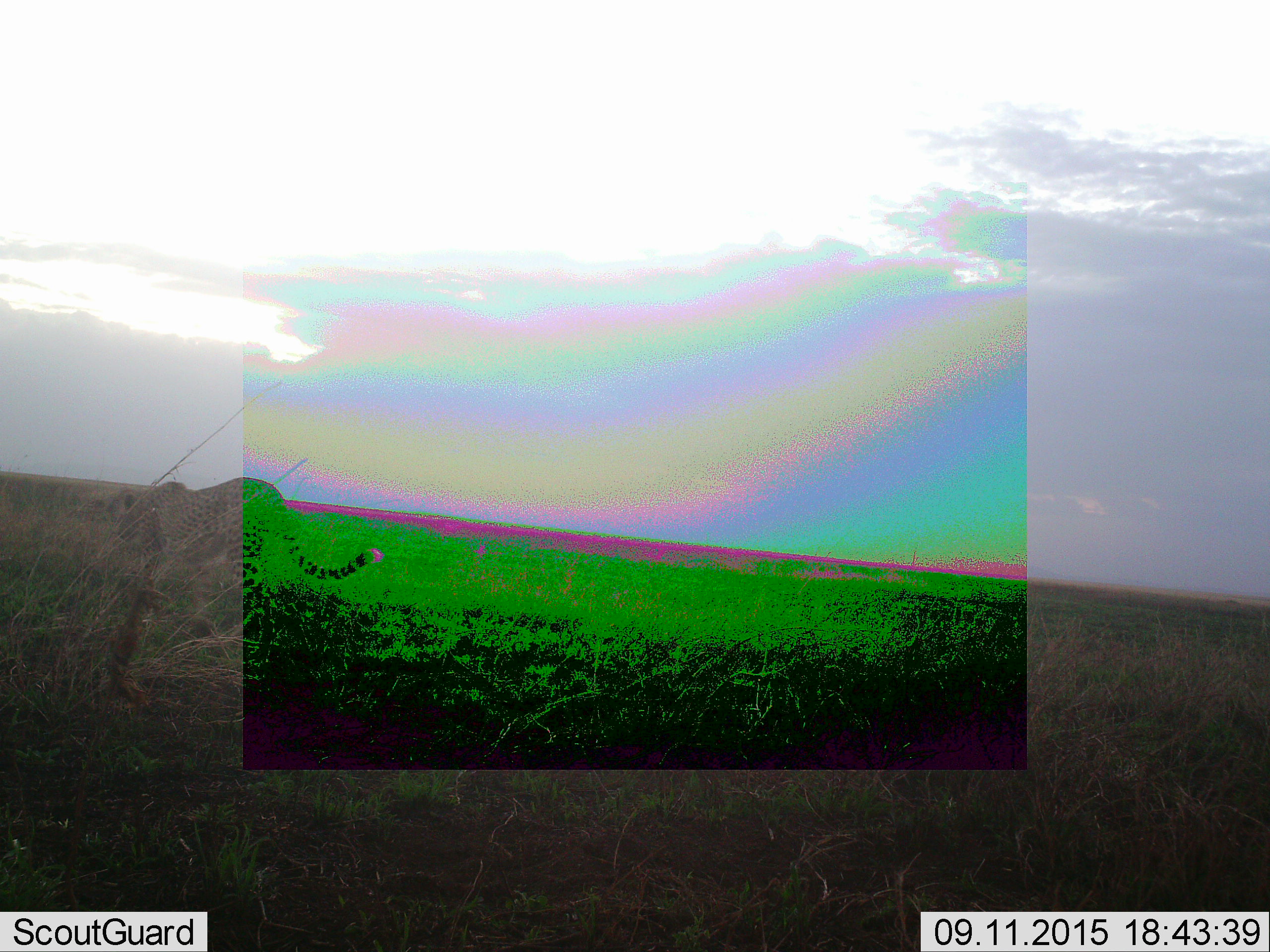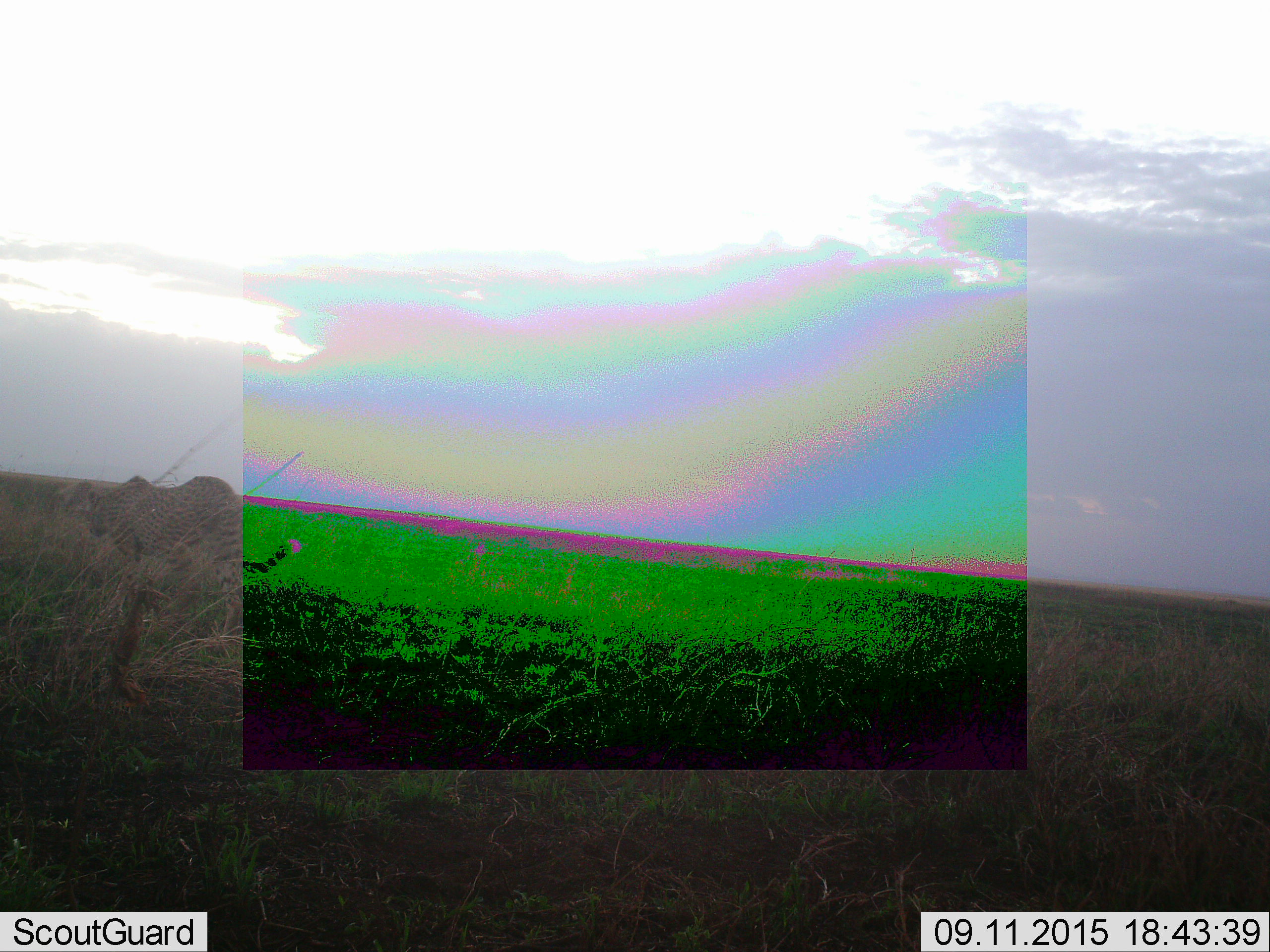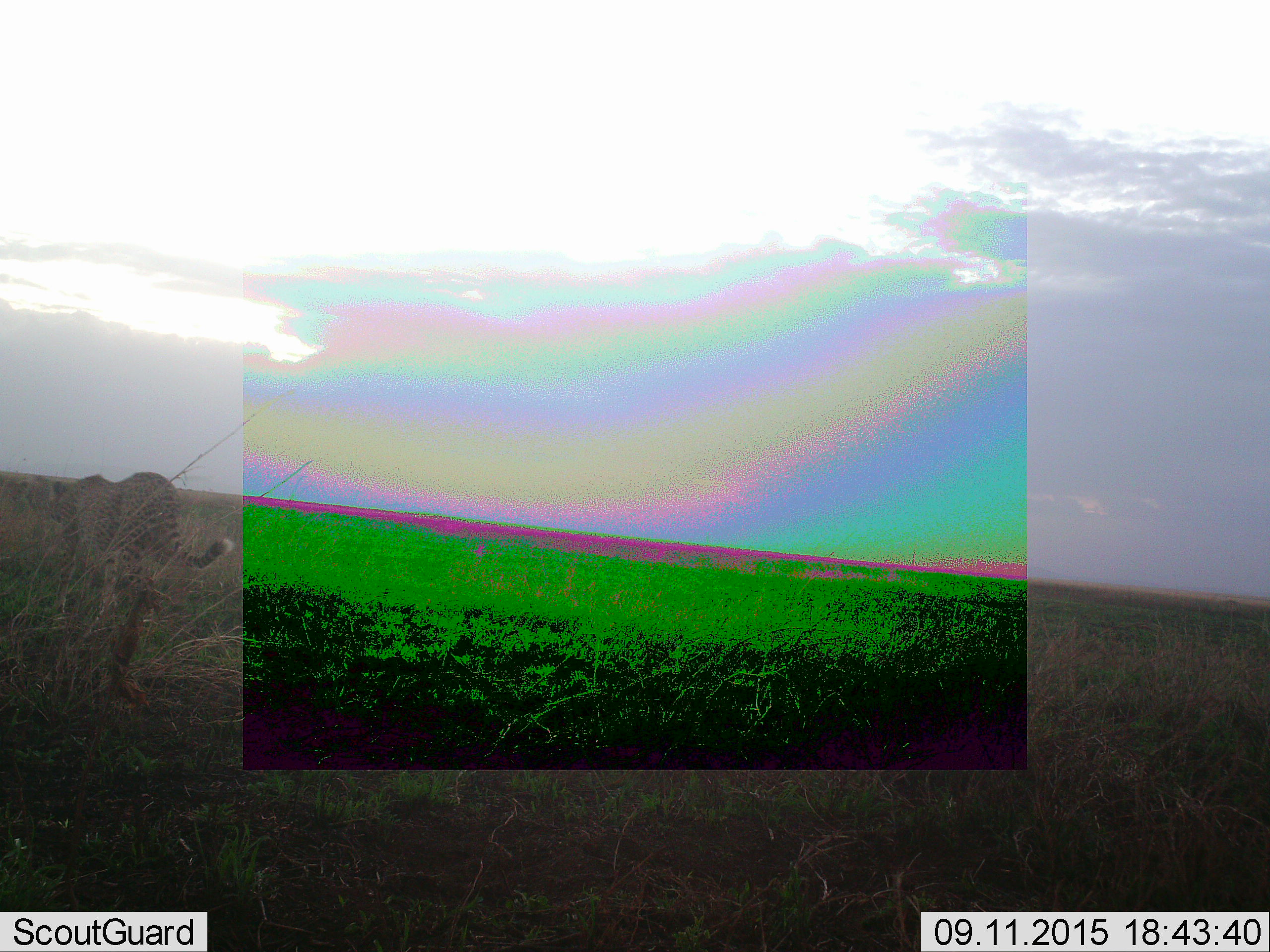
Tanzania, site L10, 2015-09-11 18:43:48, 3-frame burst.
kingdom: Animalia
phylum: Chordata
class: Mammalia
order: Carnivora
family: Felidae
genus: Acinonyx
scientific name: Acinonyx jubatus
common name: cheetah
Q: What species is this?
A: Cheetah (Acinonyx jubatus).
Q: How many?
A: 1.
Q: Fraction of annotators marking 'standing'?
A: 0%.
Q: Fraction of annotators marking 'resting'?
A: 0%.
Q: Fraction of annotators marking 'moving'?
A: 100%.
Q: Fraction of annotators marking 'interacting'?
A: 0%.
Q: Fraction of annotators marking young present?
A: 0%.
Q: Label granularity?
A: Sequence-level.